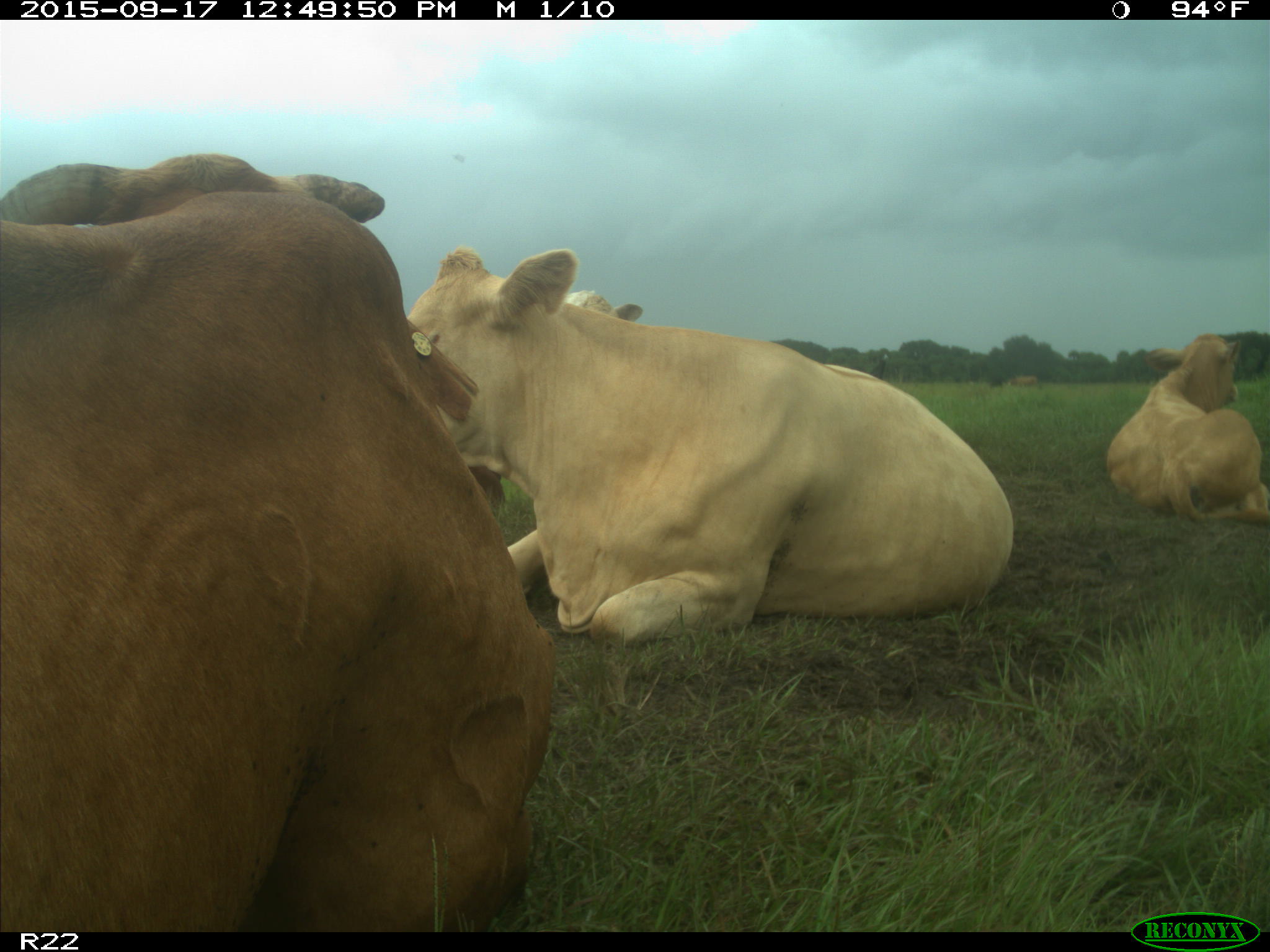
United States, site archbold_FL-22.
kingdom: Animalia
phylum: Chordata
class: Mammalia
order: Artiodactyla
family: Bovidae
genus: Bos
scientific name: Bos taurus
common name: domestic cow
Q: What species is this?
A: Bos taurus (domestic cow).